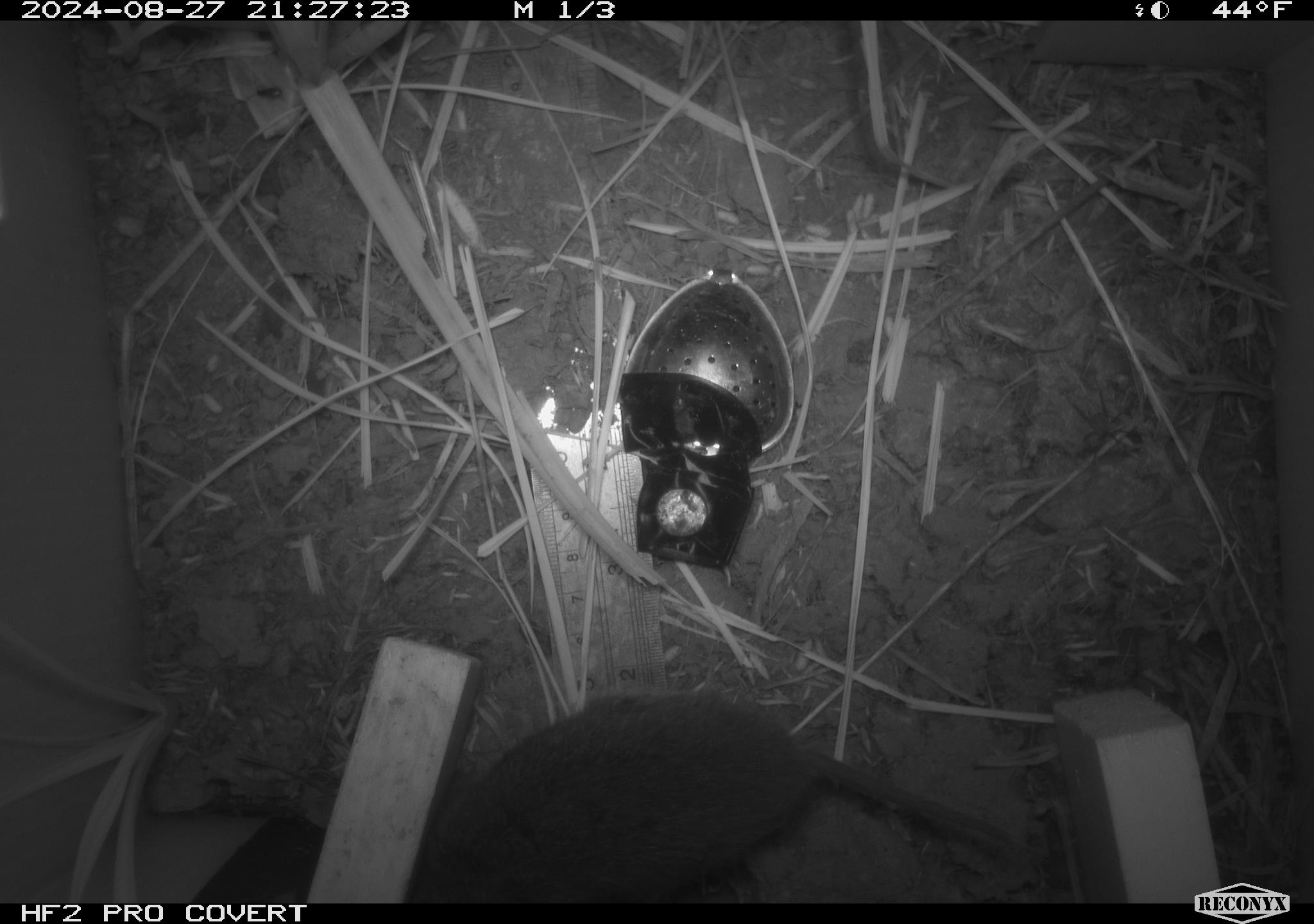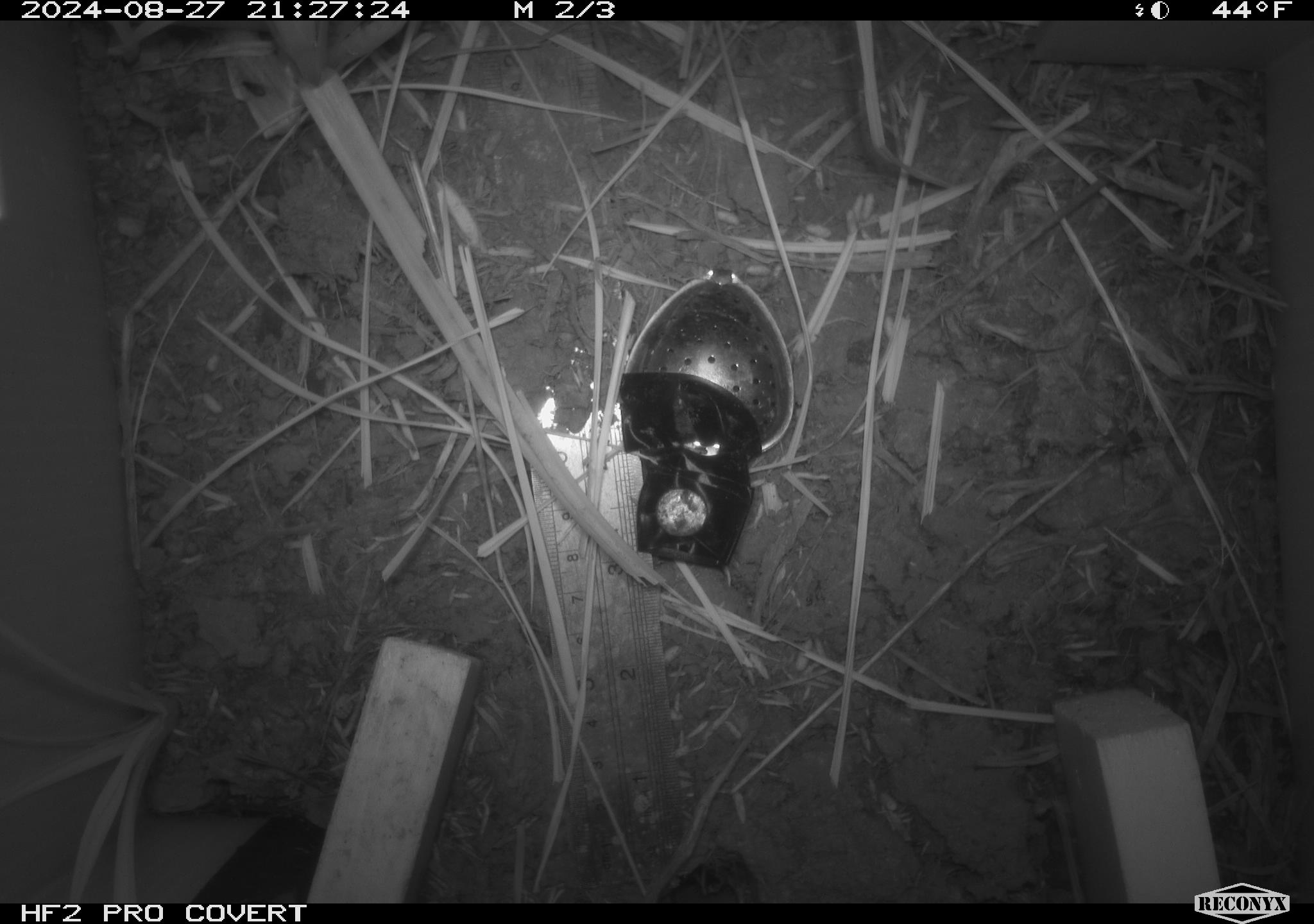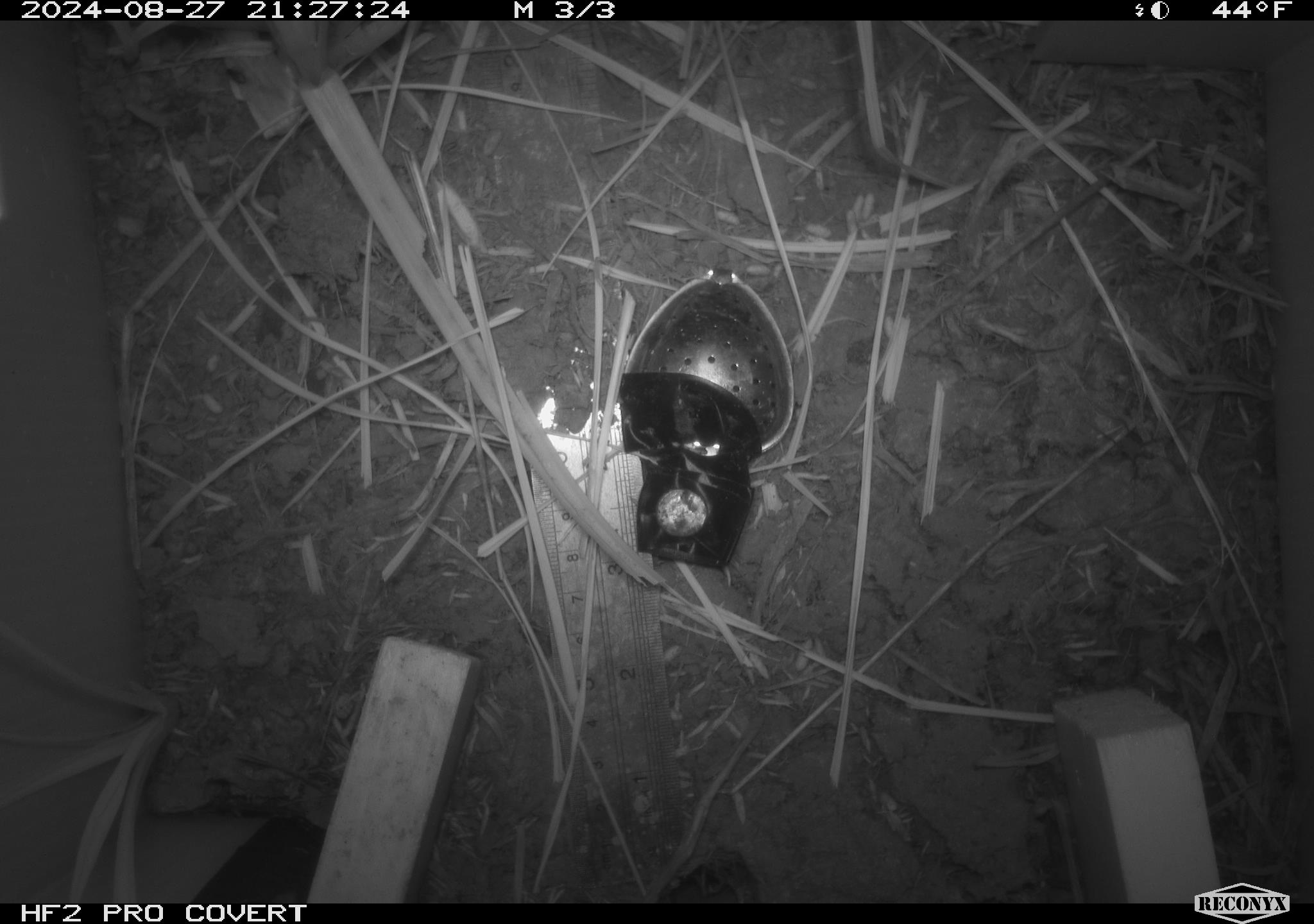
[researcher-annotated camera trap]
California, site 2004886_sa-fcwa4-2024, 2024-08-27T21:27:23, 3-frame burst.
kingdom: Animalia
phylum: Chordata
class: Mammalia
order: Rodentia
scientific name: Rodentia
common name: rodent